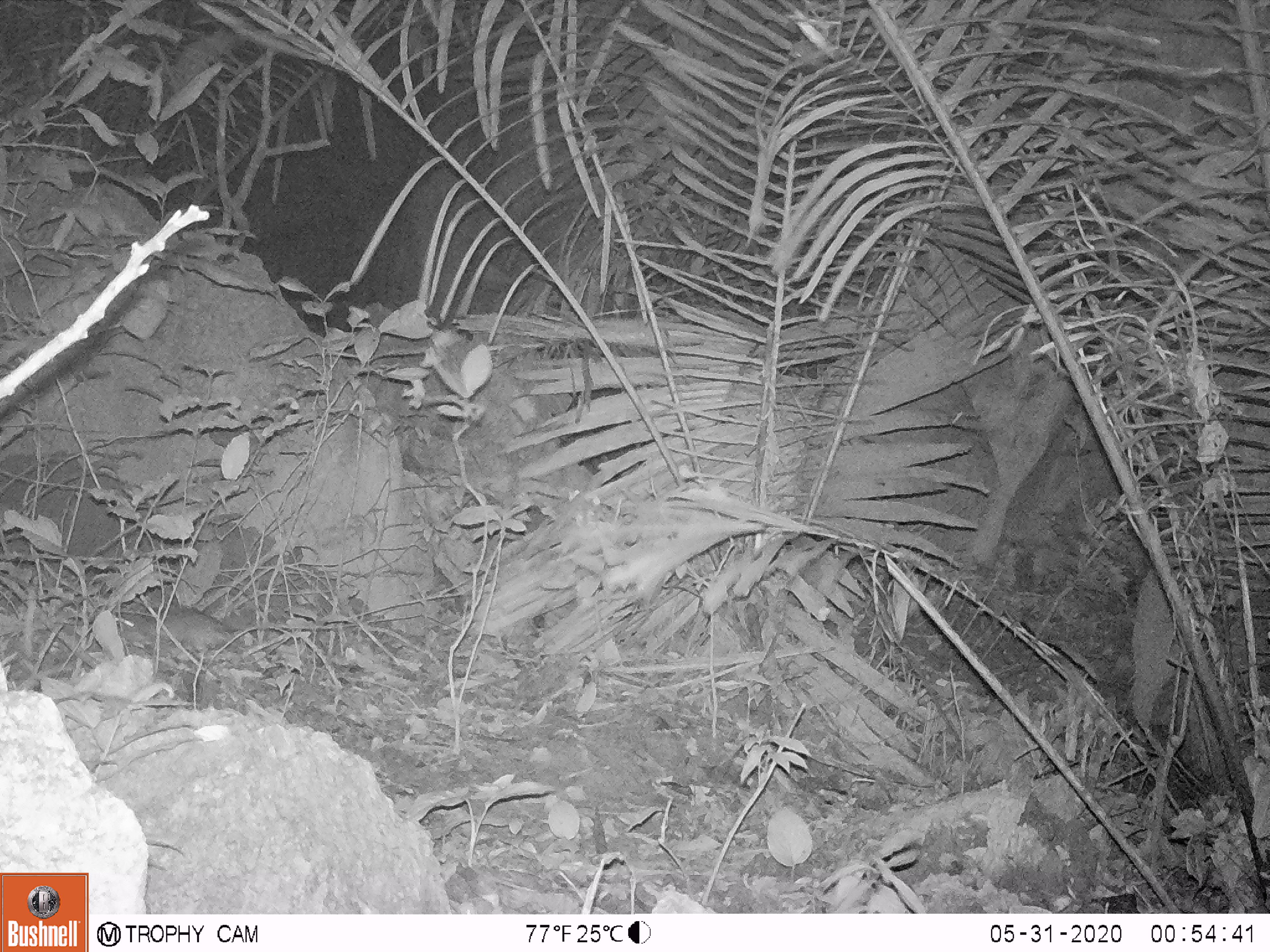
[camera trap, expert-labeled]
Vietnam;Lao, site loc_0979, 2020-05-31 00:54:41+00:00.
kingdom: Animalia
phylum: Chordata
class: Mammalia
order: Rodentia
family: Muridae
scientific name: Muridae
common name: old-world mice and rats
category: unidentified murid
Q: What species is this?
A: Unidentified murid (old-world mice and rats) (Muridae).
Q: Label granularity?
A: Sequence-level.